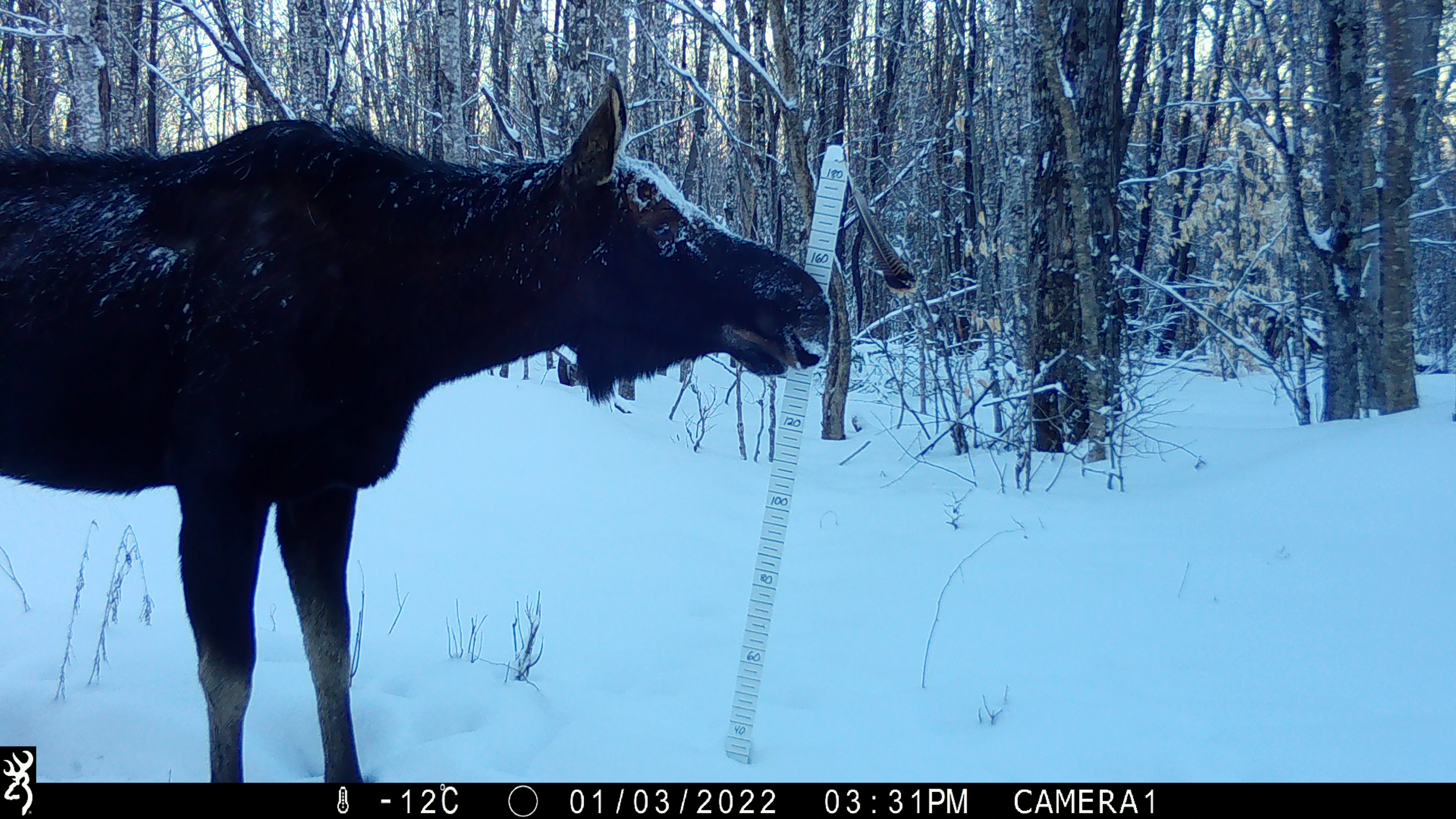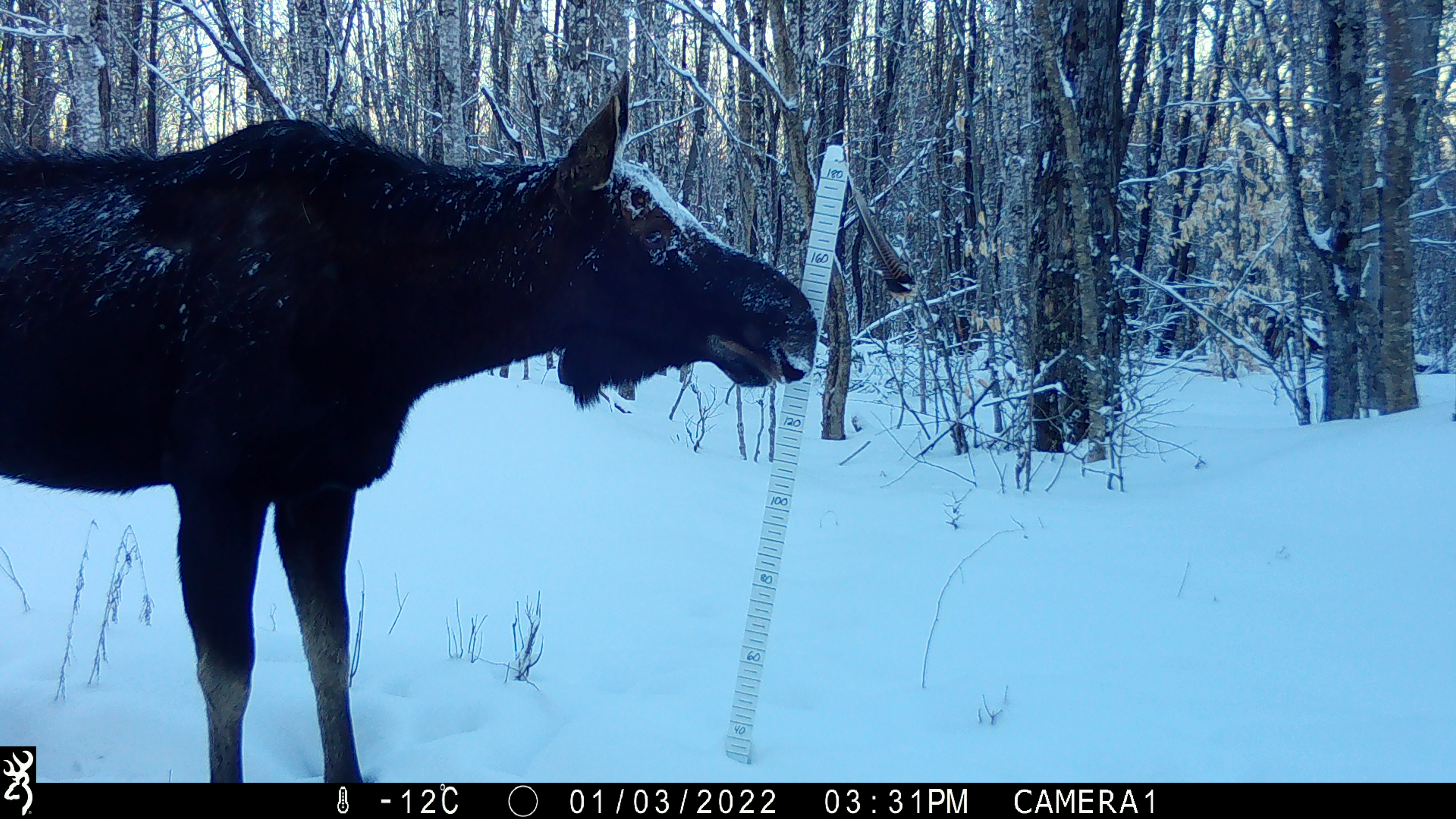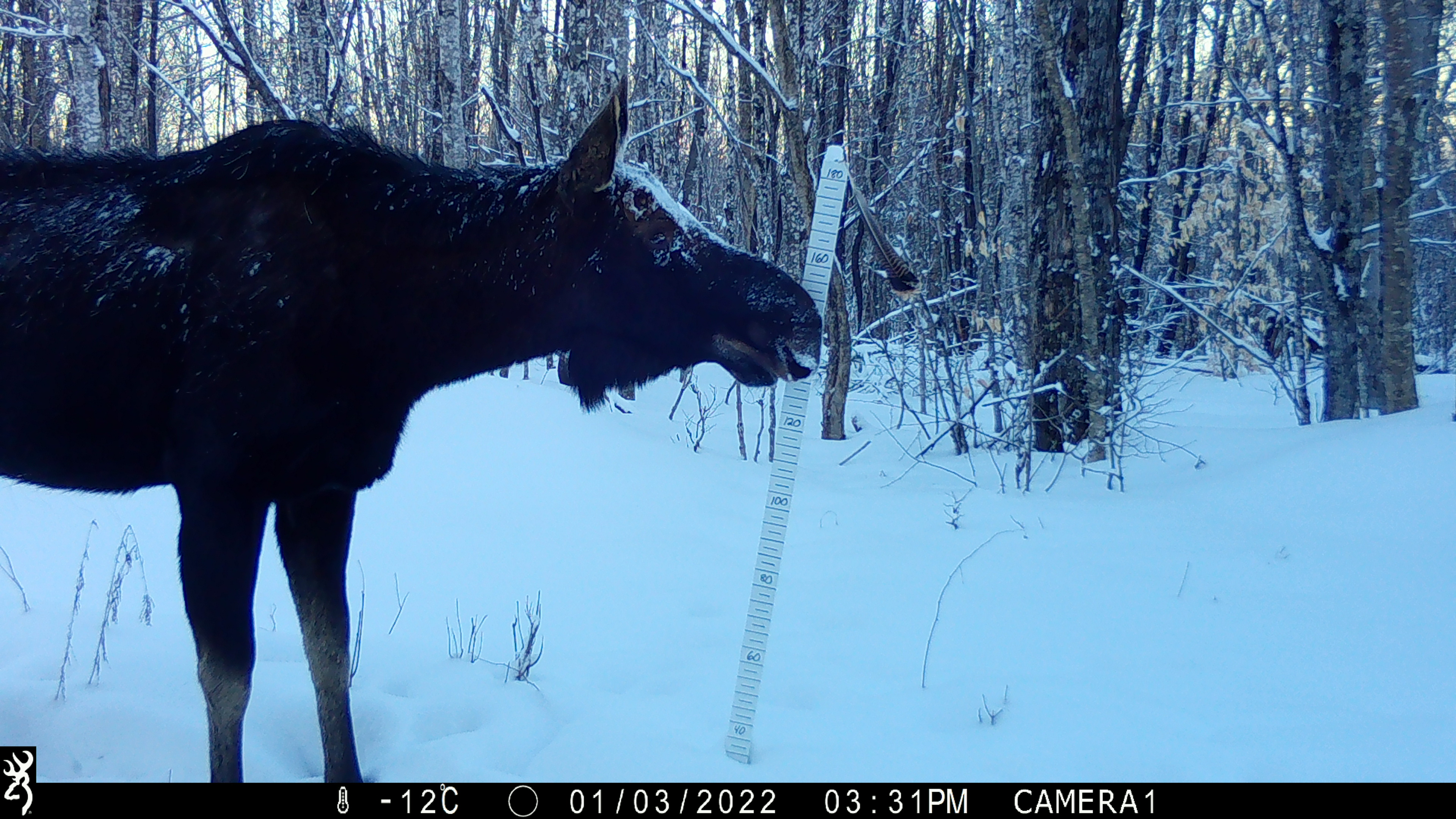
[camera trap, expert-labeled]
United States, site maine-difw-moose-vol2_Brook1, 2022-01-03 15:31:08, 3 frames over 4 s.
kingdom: Animalia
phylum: Chordata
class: Mammalia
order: Artiodactyla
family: Cervidae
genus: Alces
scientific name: Alces alces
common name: moose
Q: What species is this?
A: Moose (Alces alces).